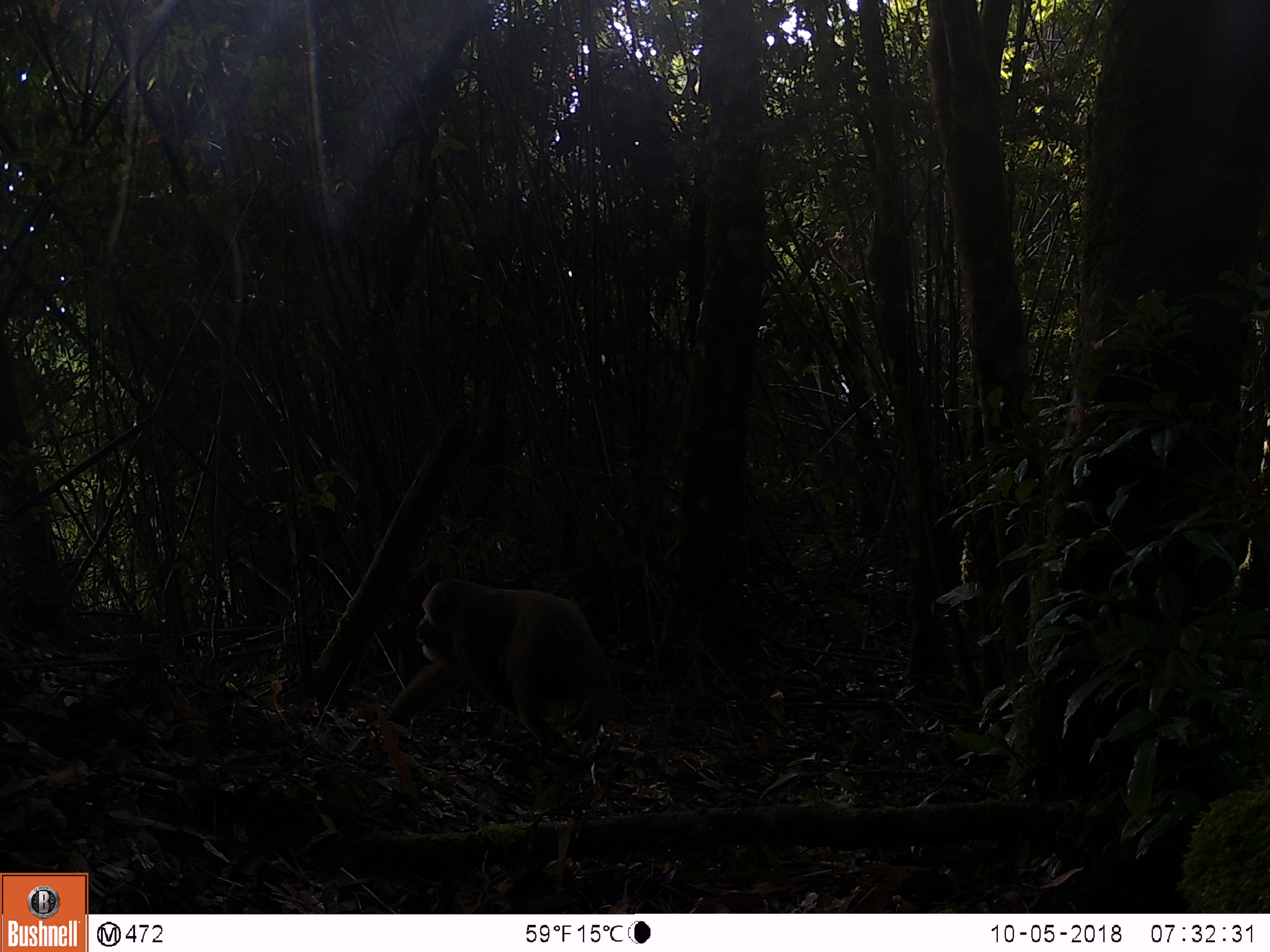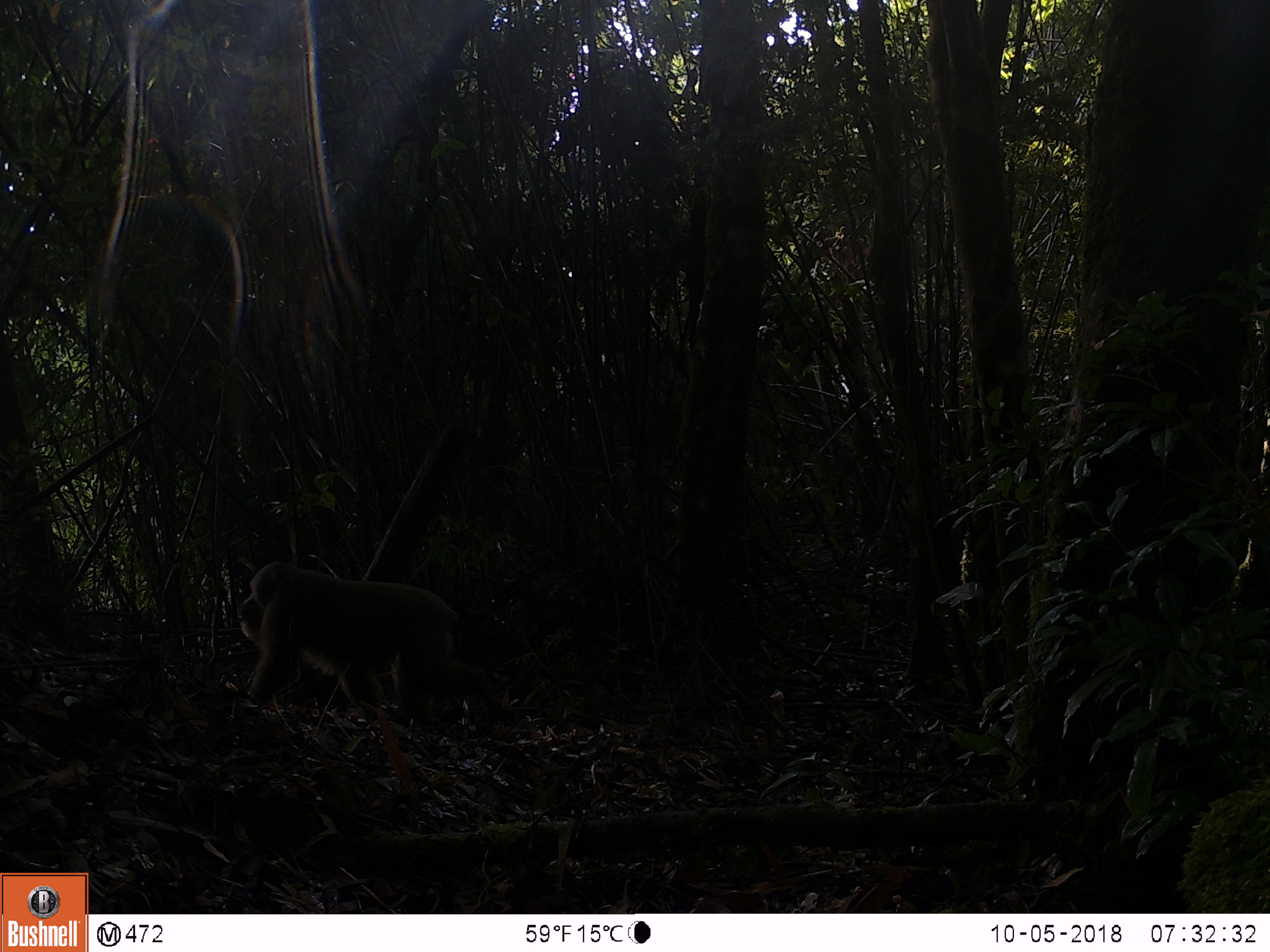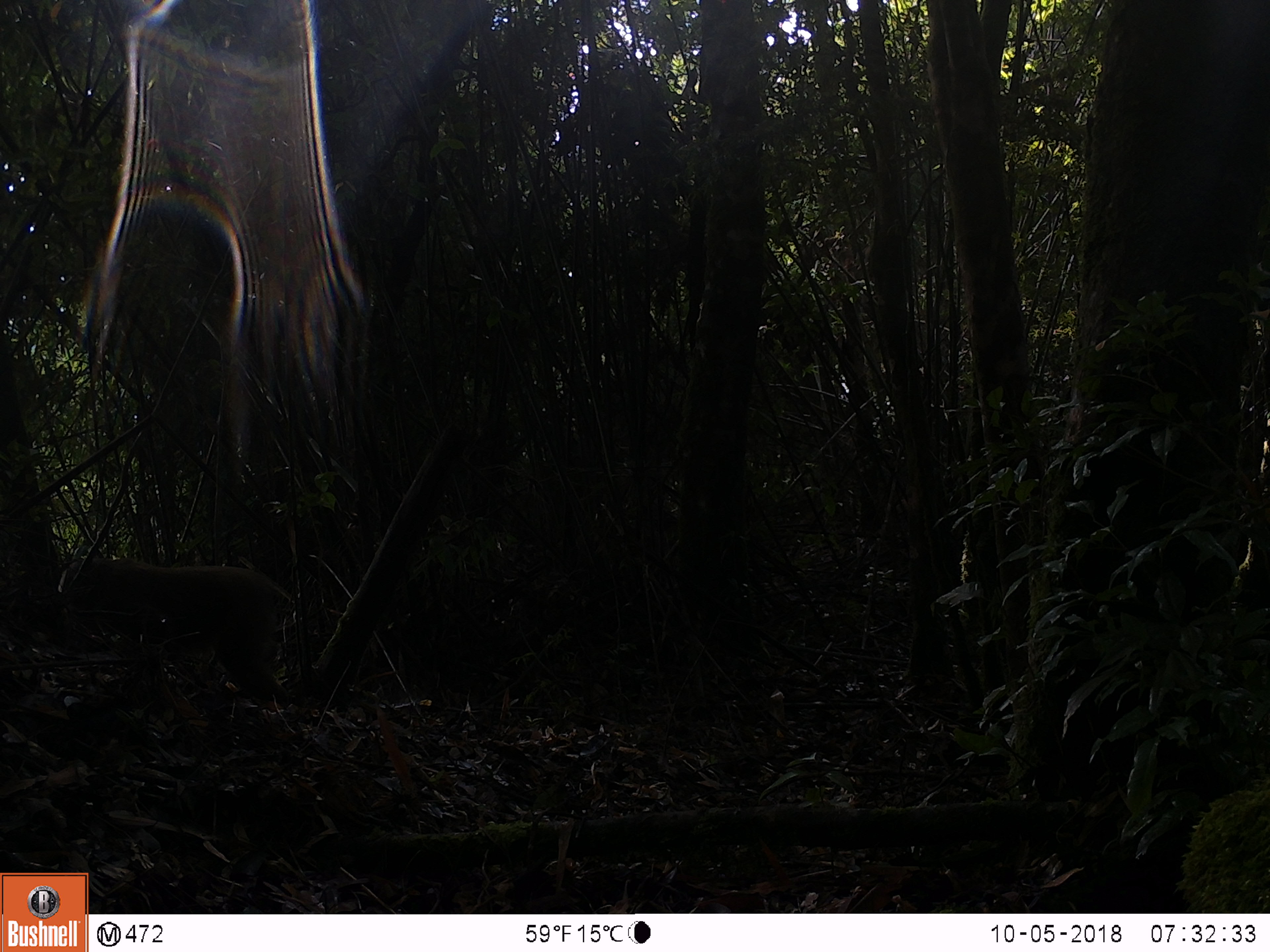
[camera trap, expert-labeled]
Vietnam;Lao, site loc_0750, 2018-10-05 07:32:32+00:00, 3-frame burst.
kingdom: Animalia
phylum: Chordata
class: Mammalia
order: Primates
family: Cercopithecidae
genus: Macaca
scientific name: Macaca arctoides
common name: stump-tailed macaque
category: stump tailed macaque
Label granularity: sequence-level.